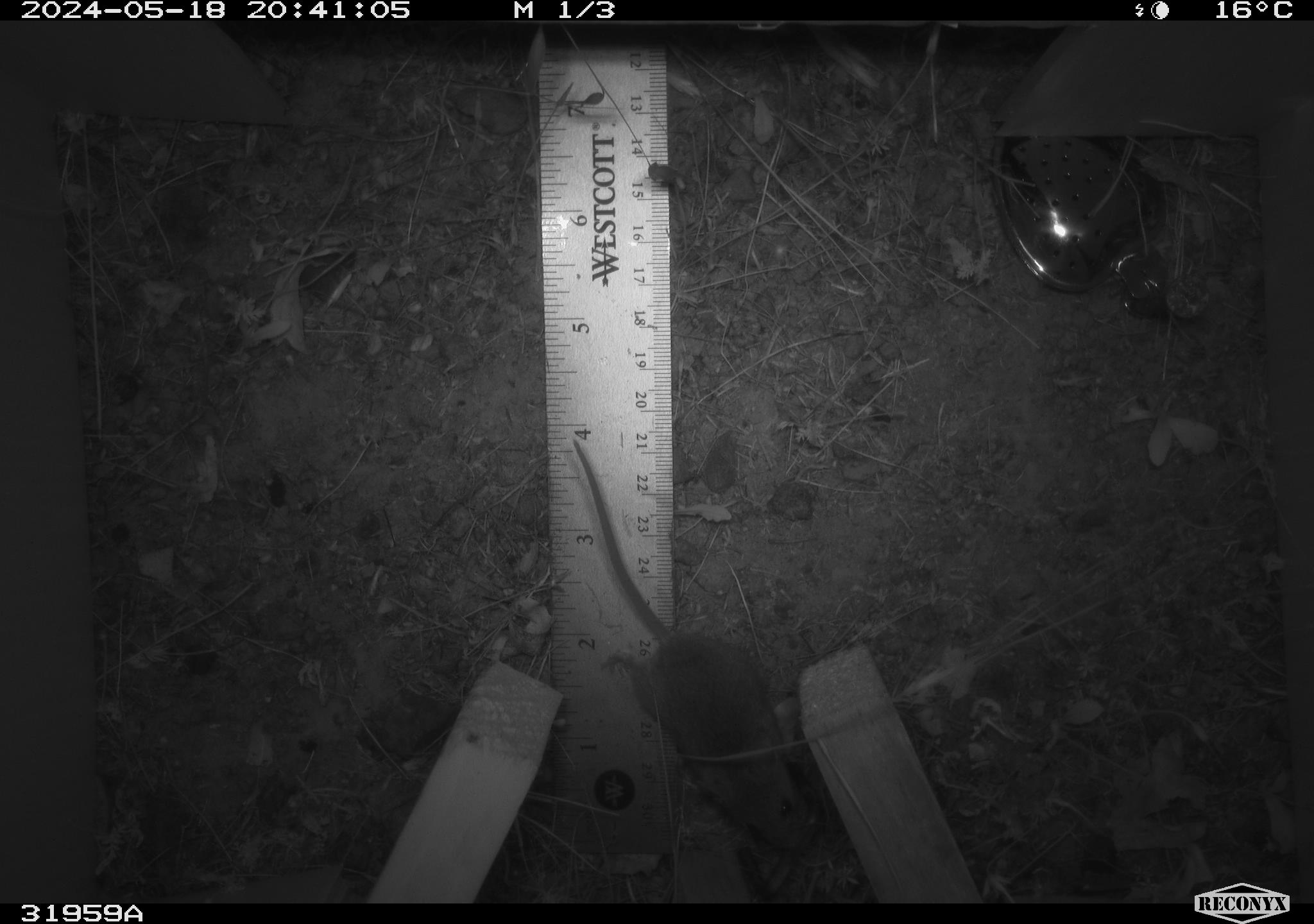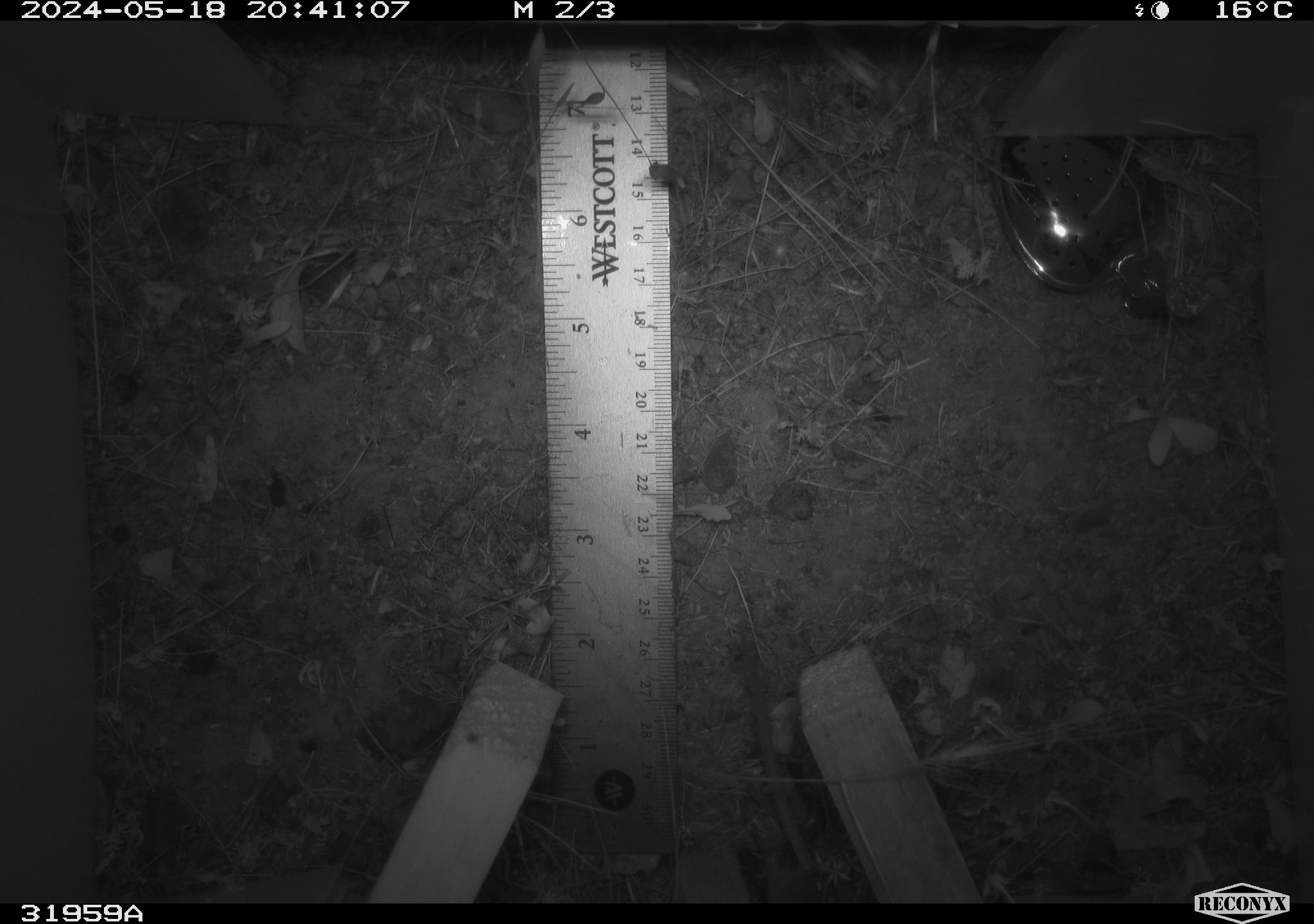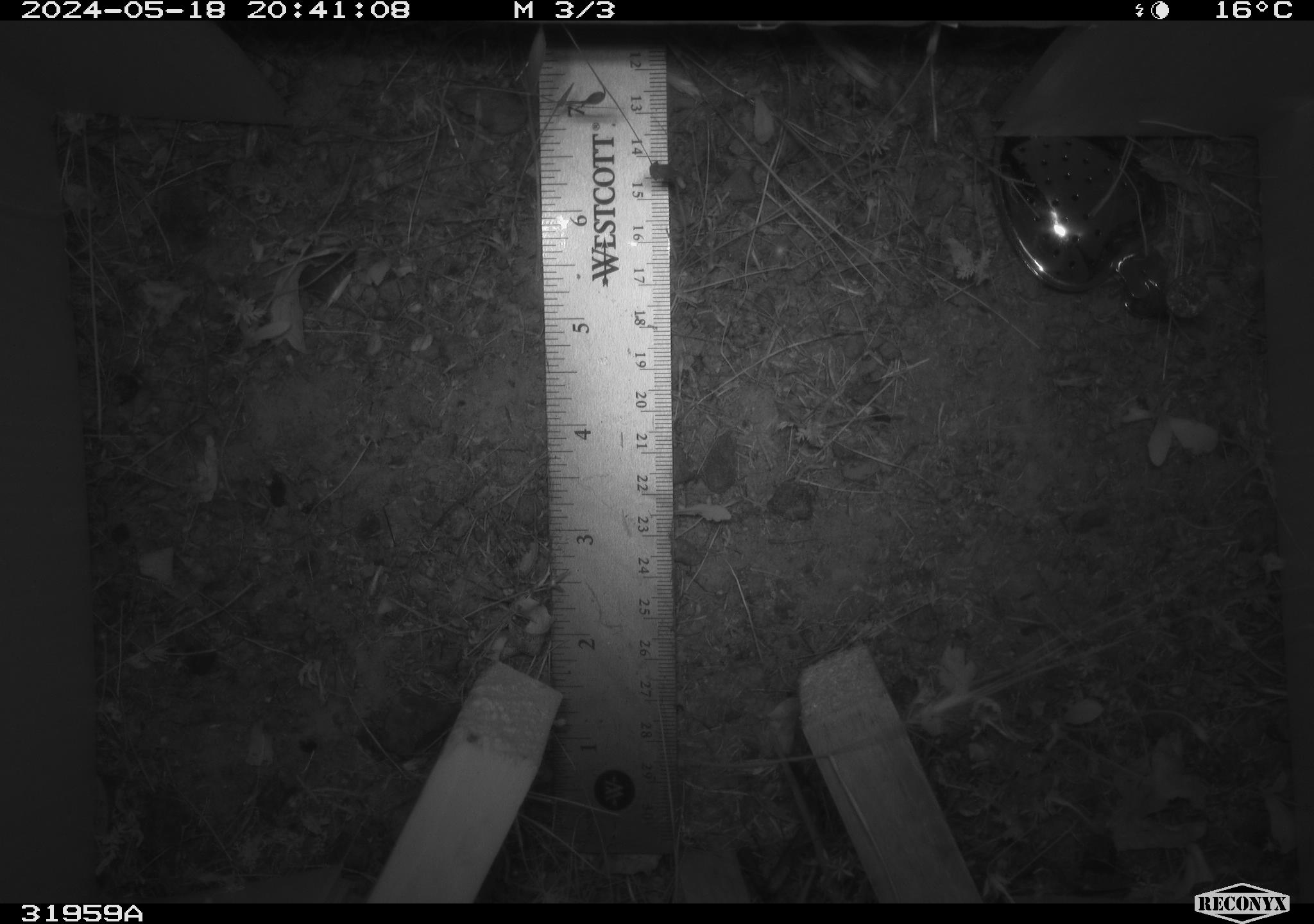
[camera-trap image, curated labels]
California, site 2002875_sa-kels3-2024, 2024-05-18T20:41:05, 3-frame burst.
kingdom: Animalia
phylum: Chordata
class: Mammalia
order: Rodentia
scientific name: Rodentia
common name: rodent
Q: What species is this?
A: Rodent (Rodentia).